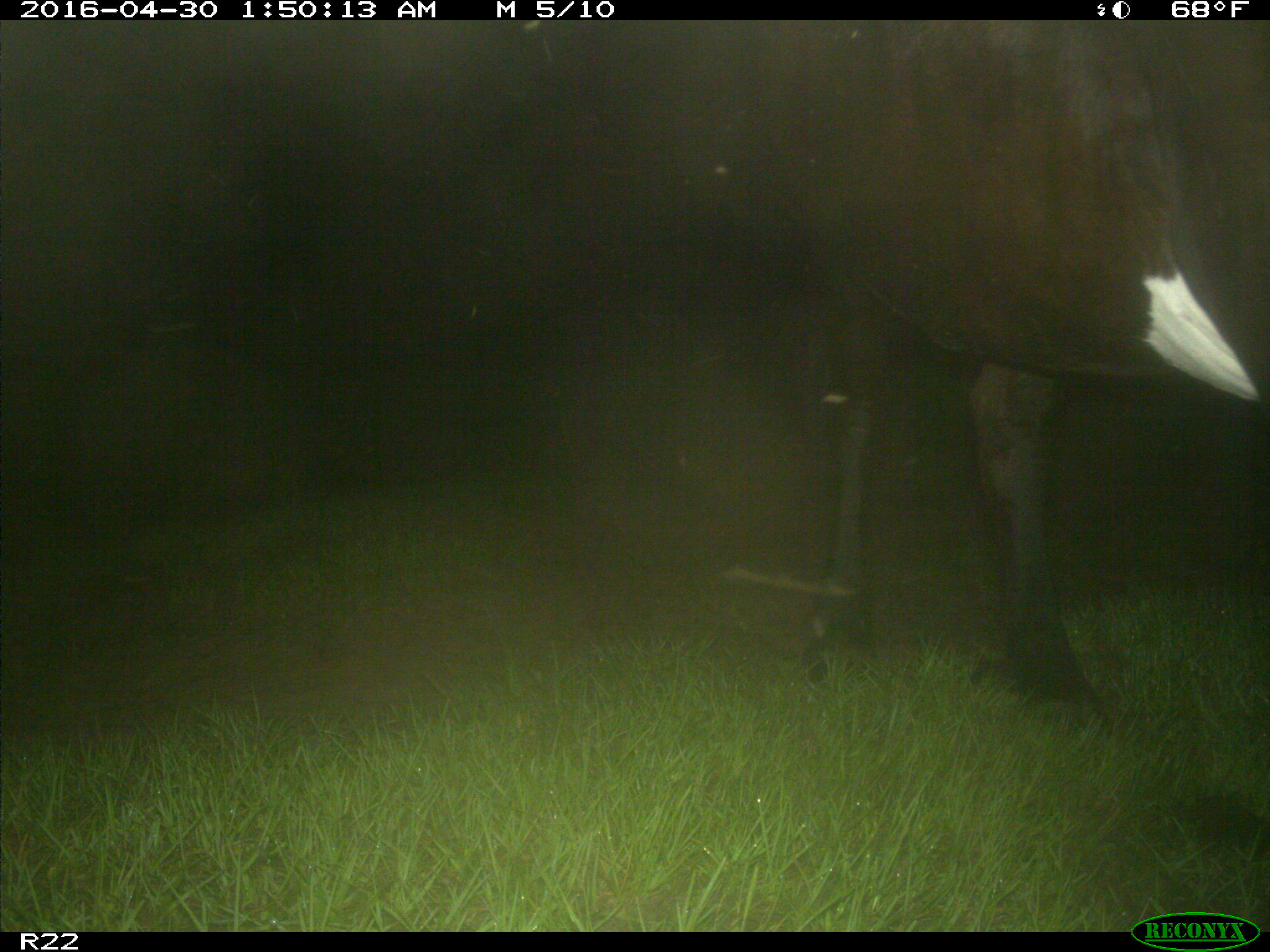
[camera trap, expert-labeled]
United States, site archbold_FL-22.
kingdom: Animalia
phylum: Chordata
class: Mammalia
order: Artiodactyla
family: Bovidae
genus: Bos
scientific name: Bos taurus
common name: domestic cow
Bos taurus (domestic cow).